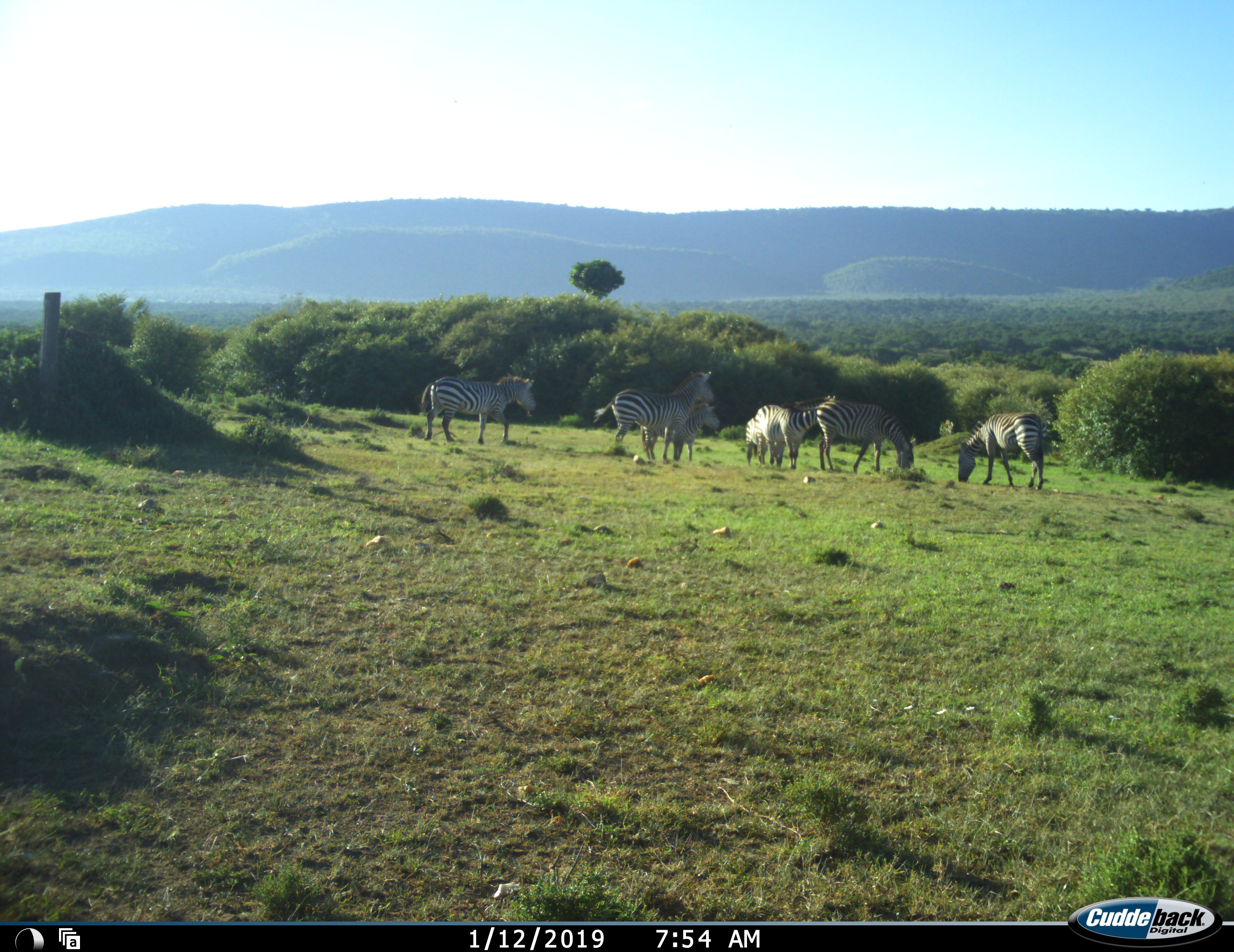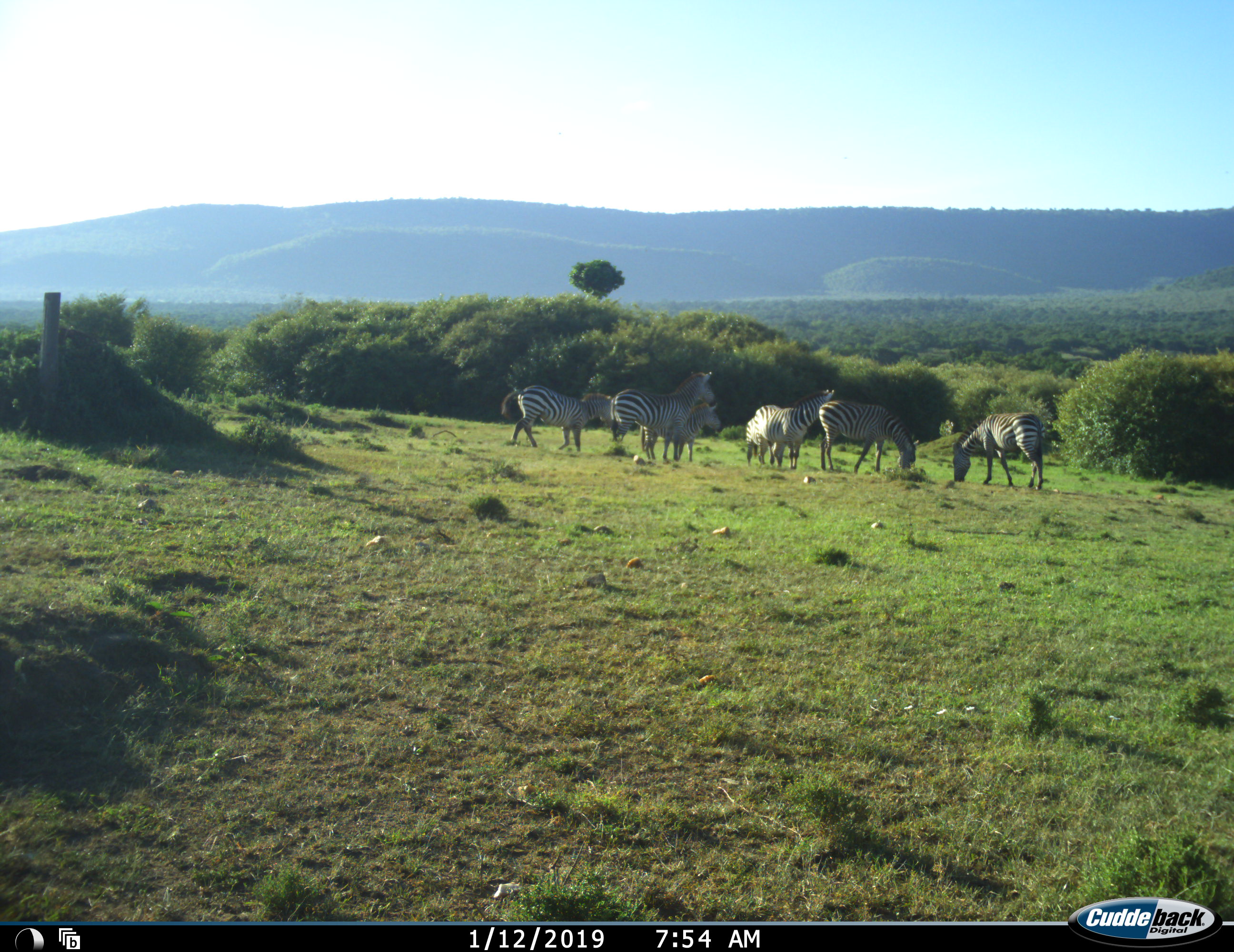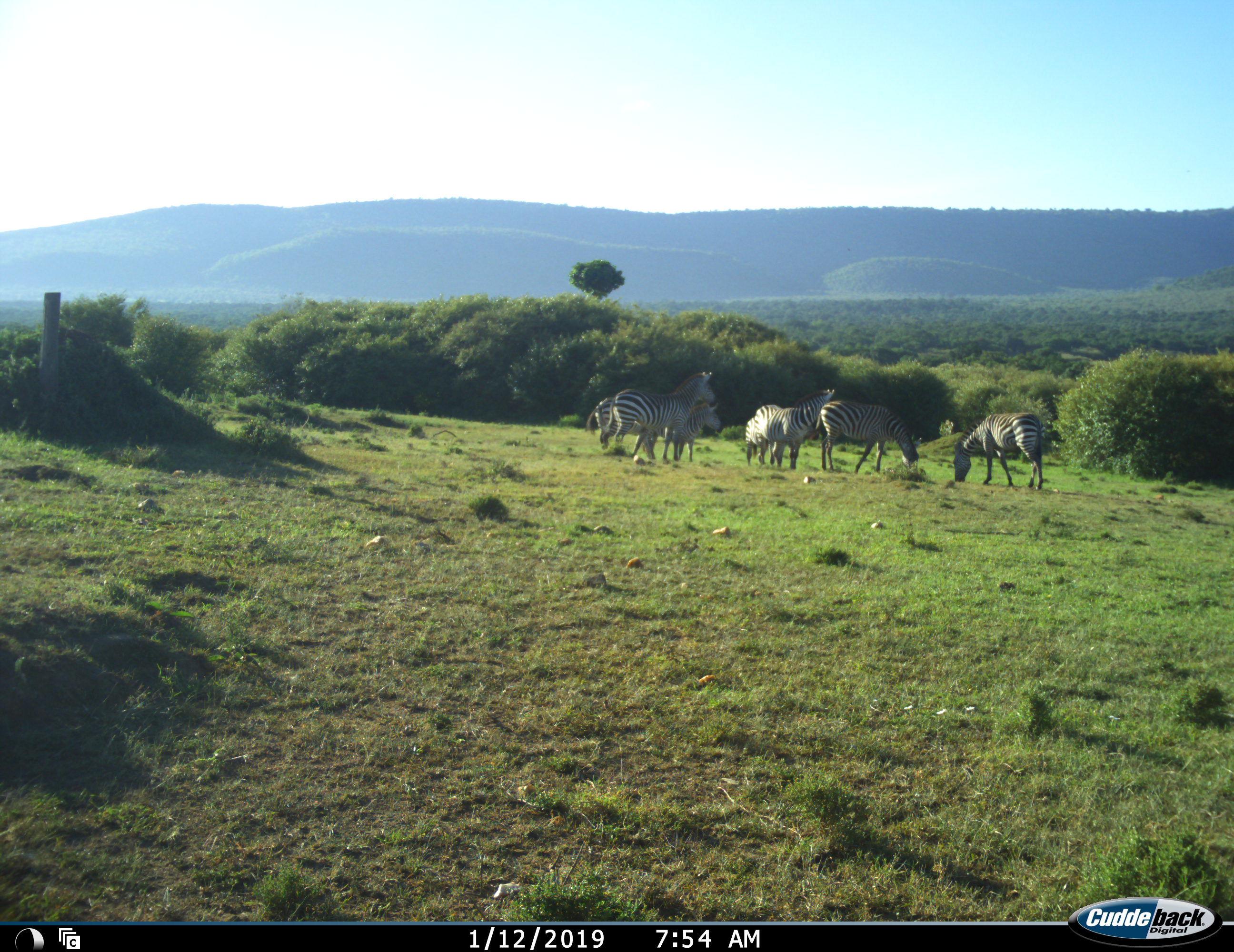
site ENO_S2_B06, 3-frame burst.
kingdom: Animalia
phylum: Chordata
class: Mammalia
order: Perissodactyla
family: Equidae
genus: Equus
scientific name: Equus quagga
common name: plains zebra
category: zebraplains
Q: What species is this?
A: Zebraplains (plains zebra) (Equus quagga).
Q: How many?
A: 7.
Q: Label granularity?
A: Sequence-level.